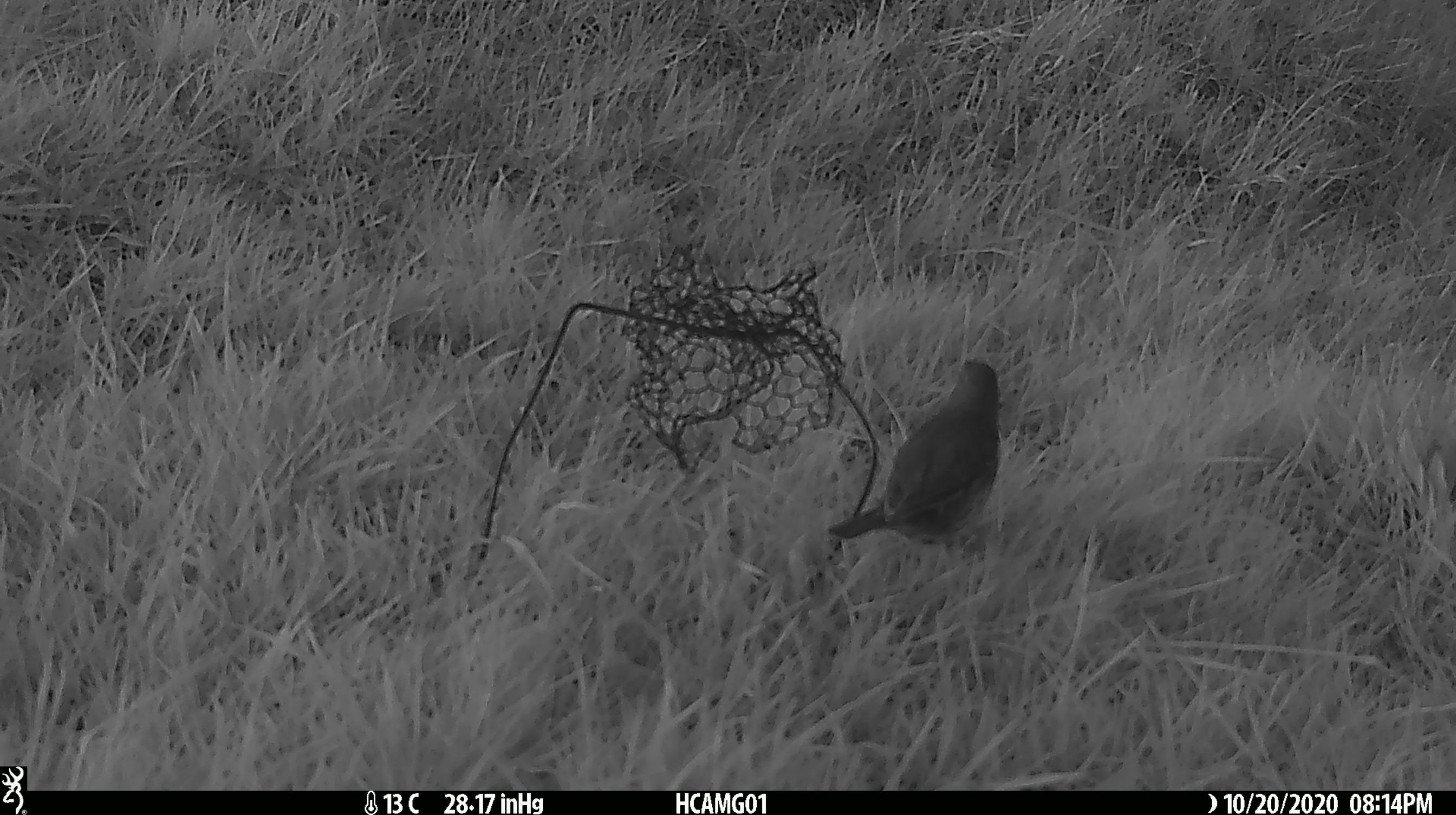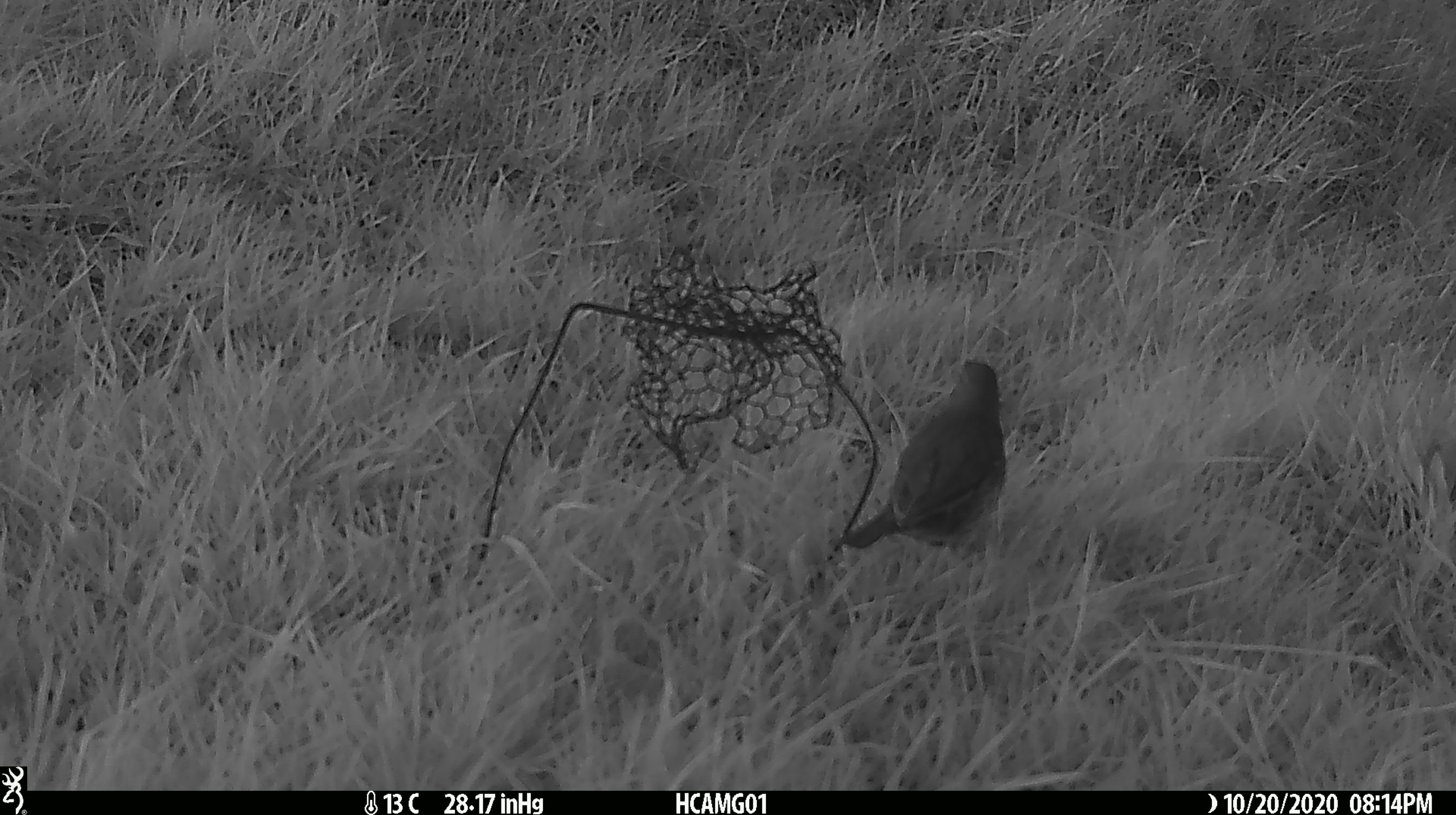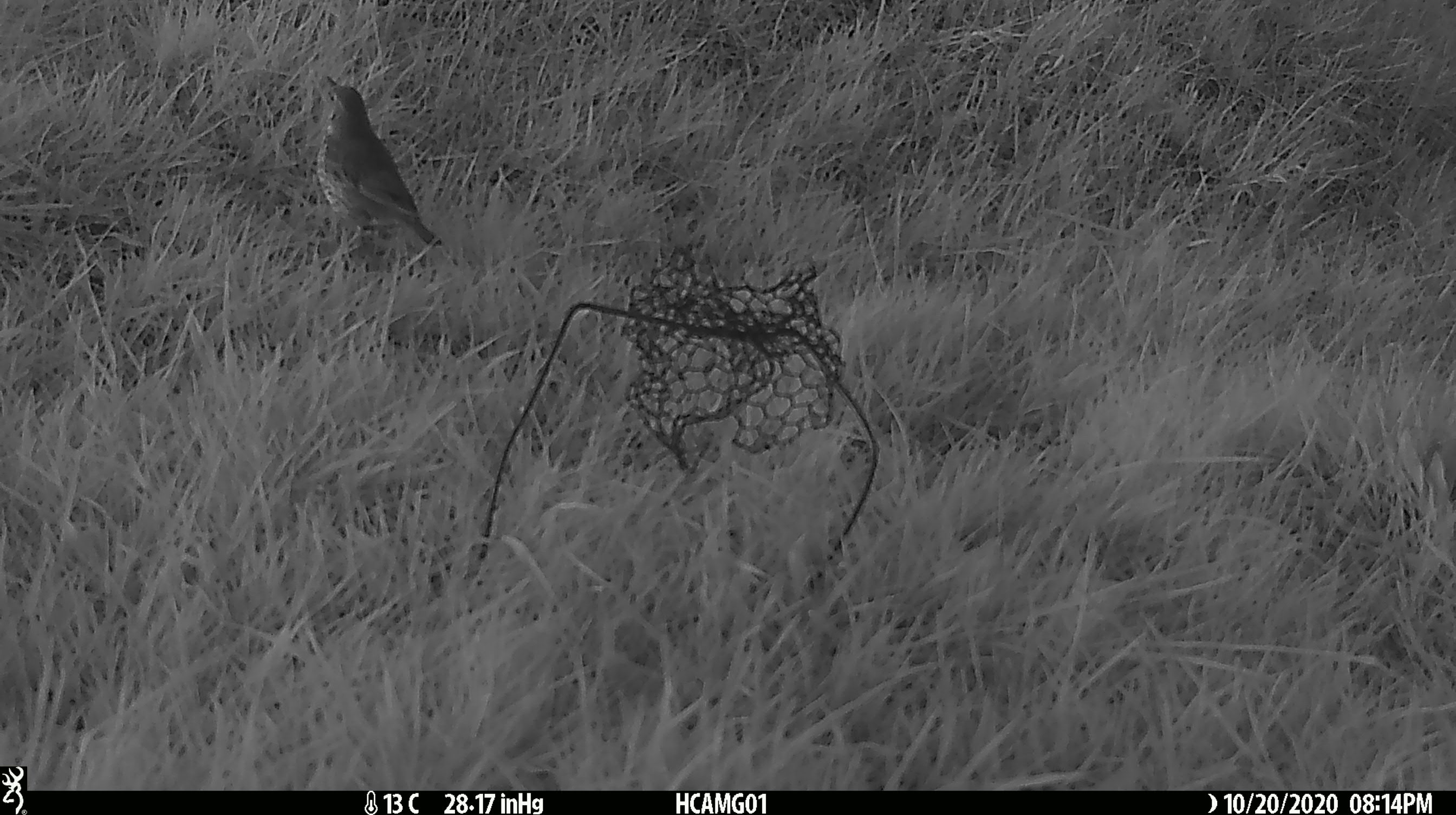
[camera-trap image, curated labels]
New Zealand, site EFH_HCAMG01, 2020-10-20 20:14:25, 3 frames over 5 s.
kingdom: Animalia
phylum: Chordata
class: Aves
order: Passeriformes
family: Turdidae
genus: Turdus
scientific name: Turdus philomelos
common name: song thrush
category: thrush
Thrush (song thrush) (Turdus philomelos).